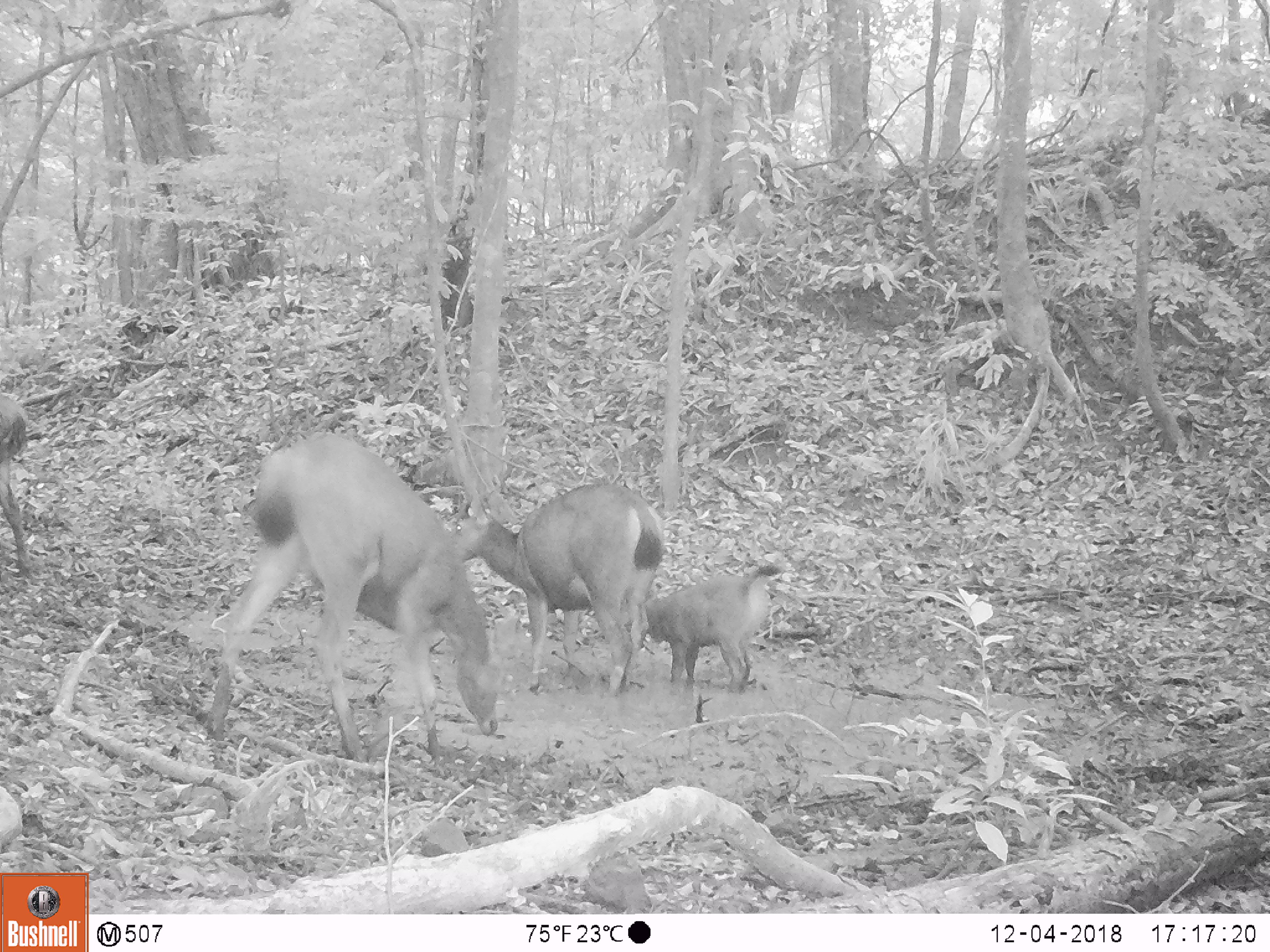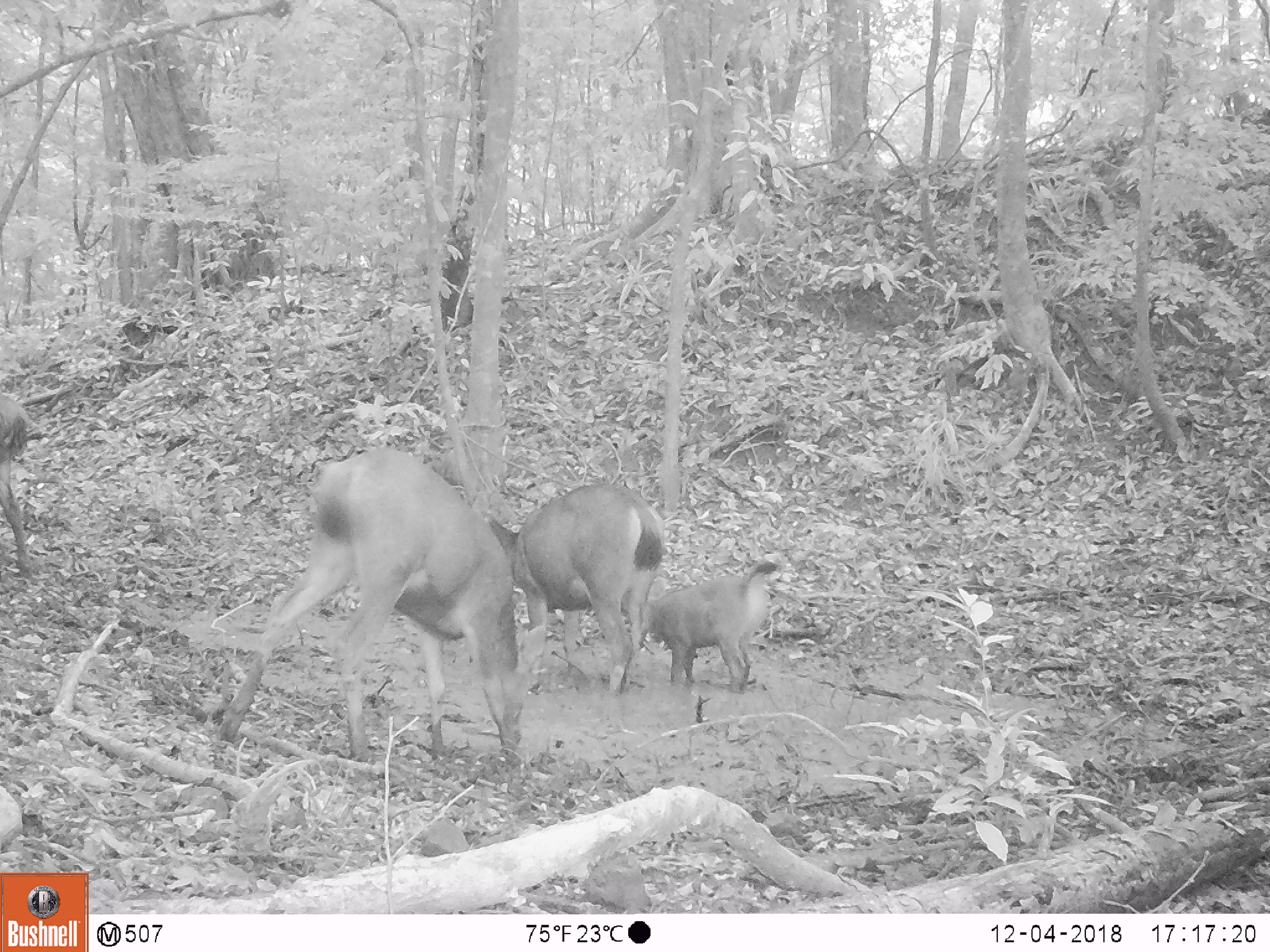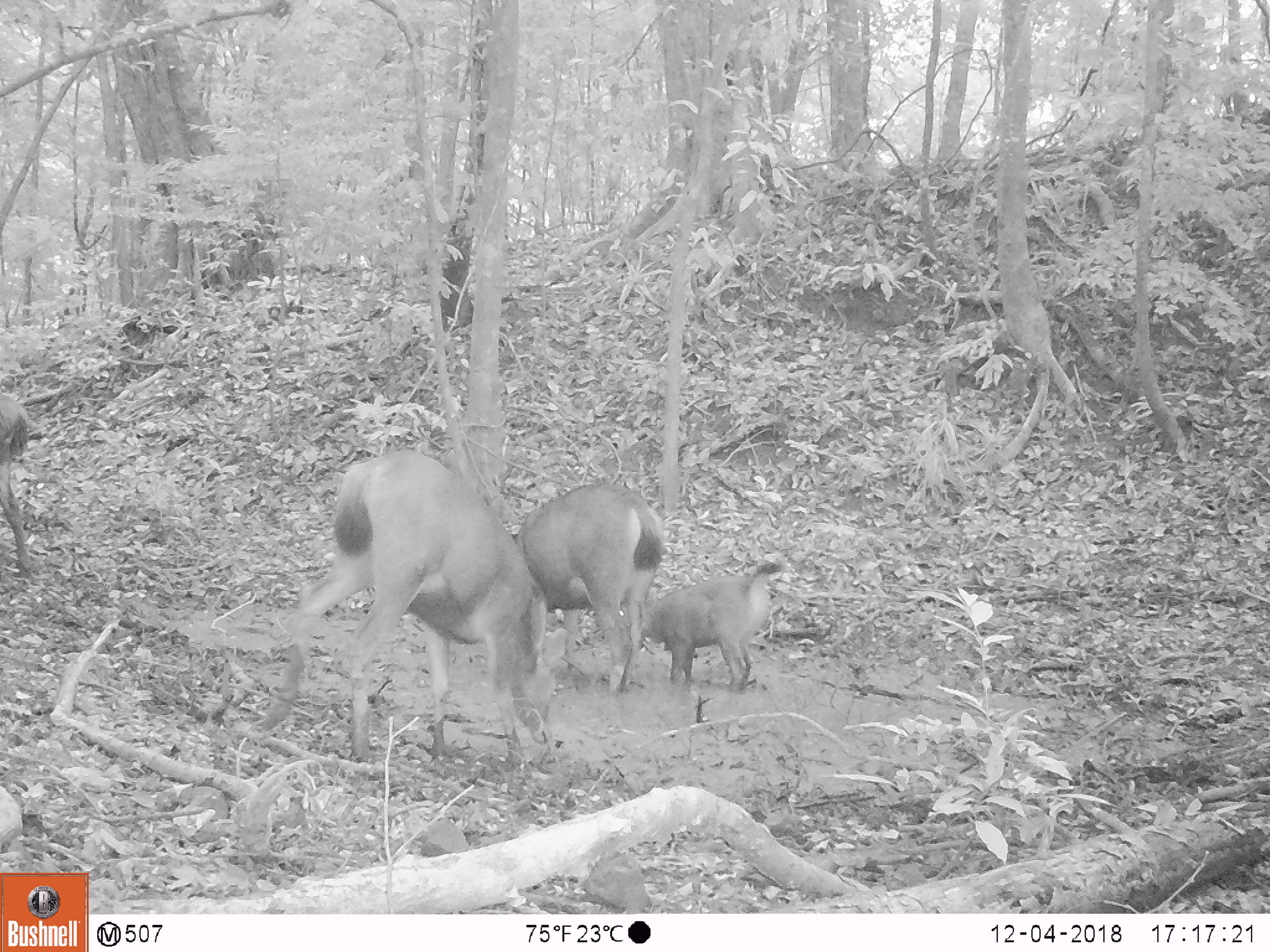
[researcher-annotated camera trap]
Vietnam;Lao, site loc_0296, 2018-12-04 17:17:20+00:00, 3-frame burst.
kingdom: Animalia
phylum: Chordata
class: Mammalia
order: Artiodactyla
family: Cervidae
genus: Rusa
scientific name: Rusa unicolor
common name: sambar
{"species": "sambar (Rusa unicolor)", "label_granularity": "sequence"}